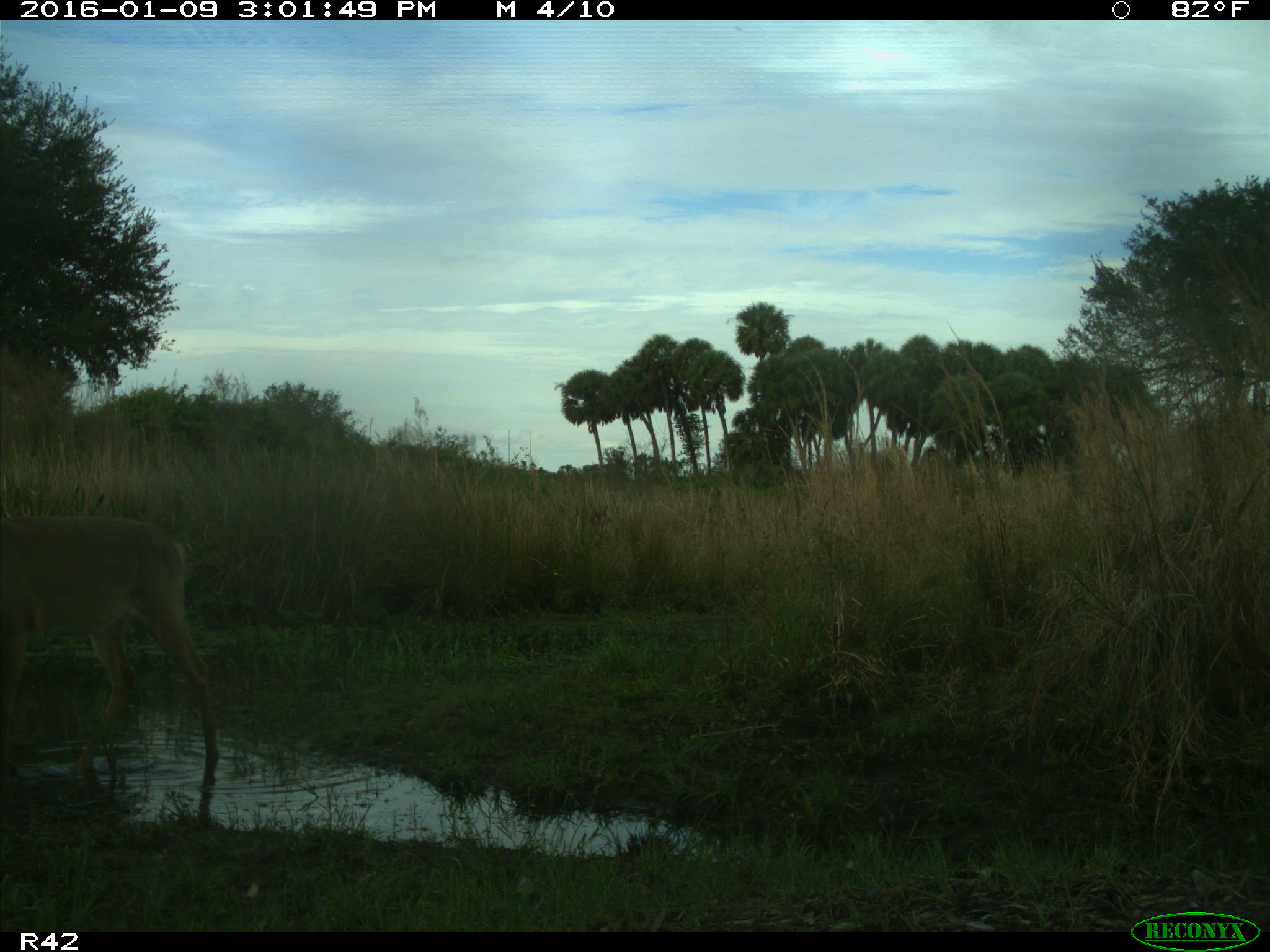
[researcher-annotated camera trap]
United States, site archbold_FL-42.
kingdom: Animalia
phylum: Chordata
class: Mammalia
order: Artiodactyla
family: Cervidae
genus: Odocoileus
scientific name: Odocoileus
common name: deer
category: unidentified deer